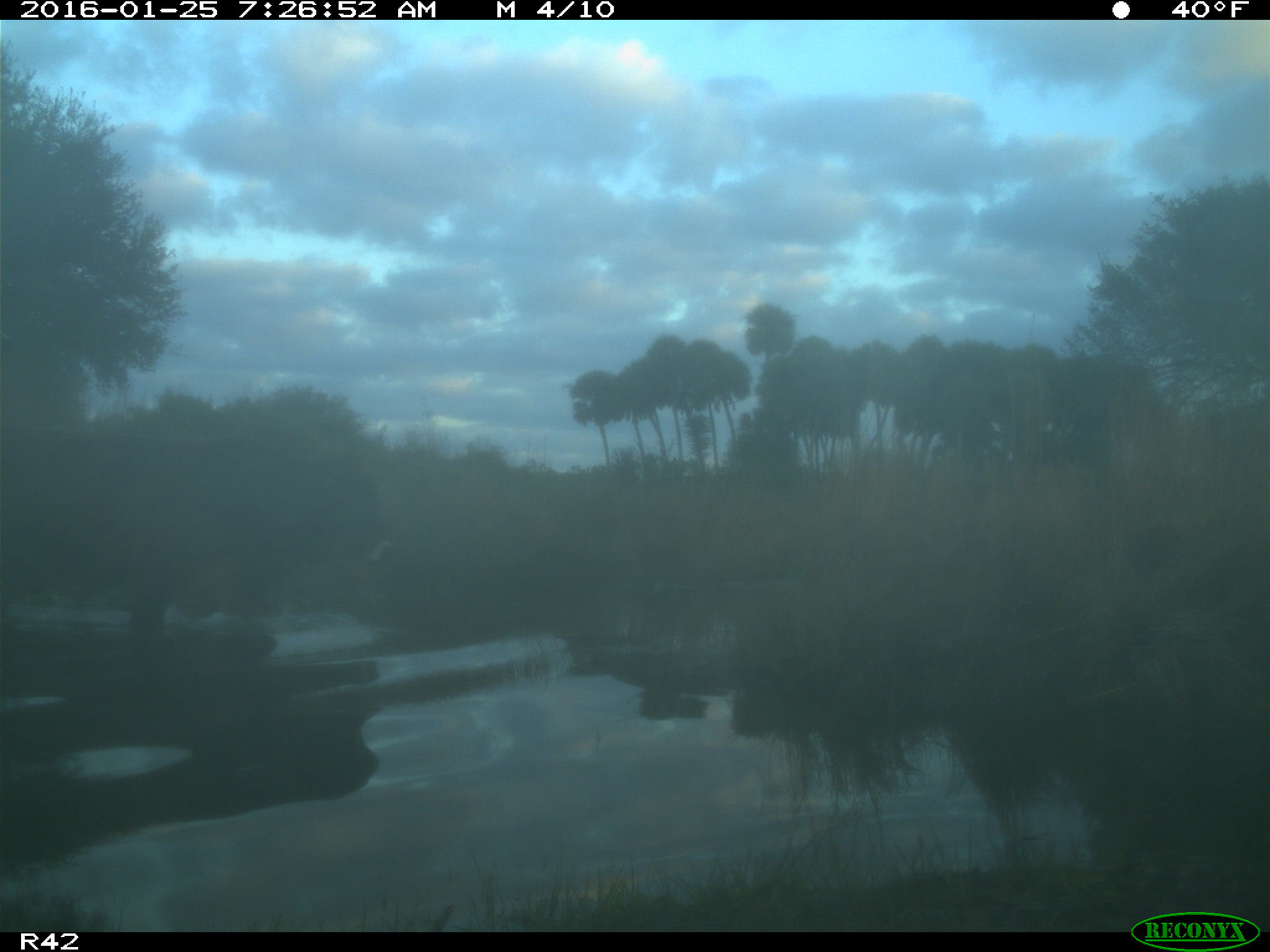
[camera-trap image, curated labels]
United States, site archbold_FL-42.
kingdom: Animalia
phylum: Chordata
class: Mammalia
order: Artiodactyla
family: Bovidae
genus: Bos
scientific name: Bos taurus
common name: domestic cow